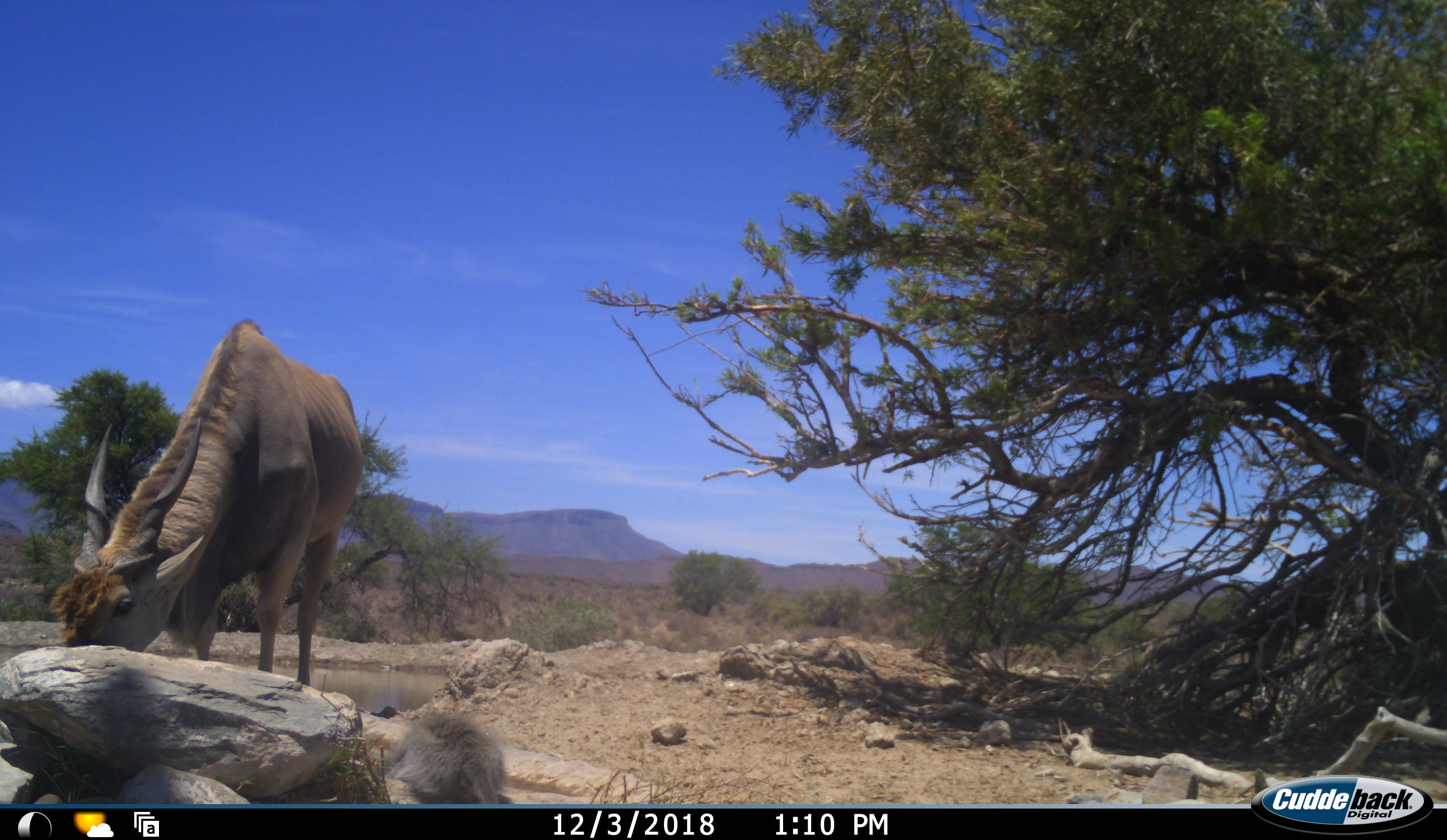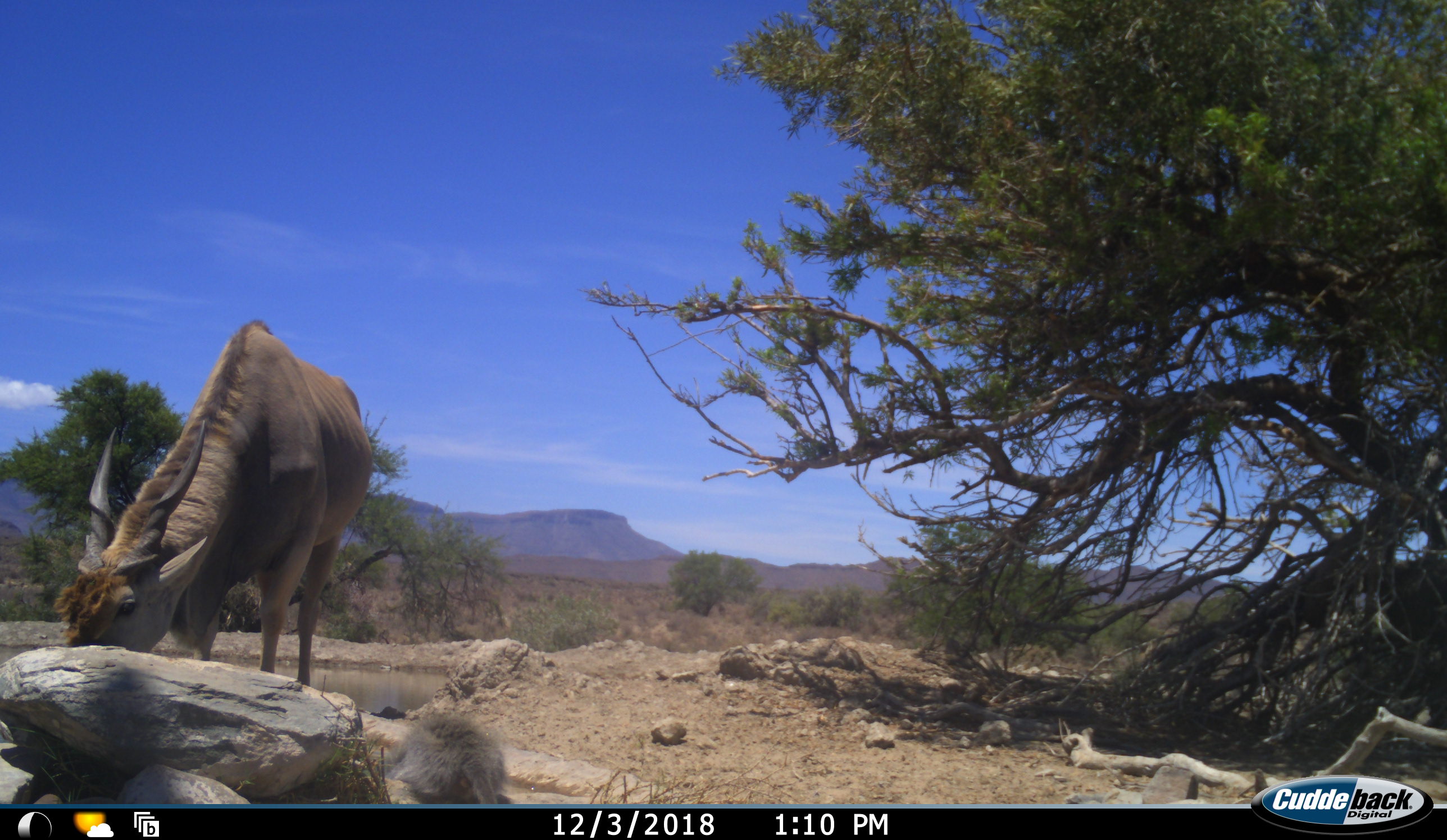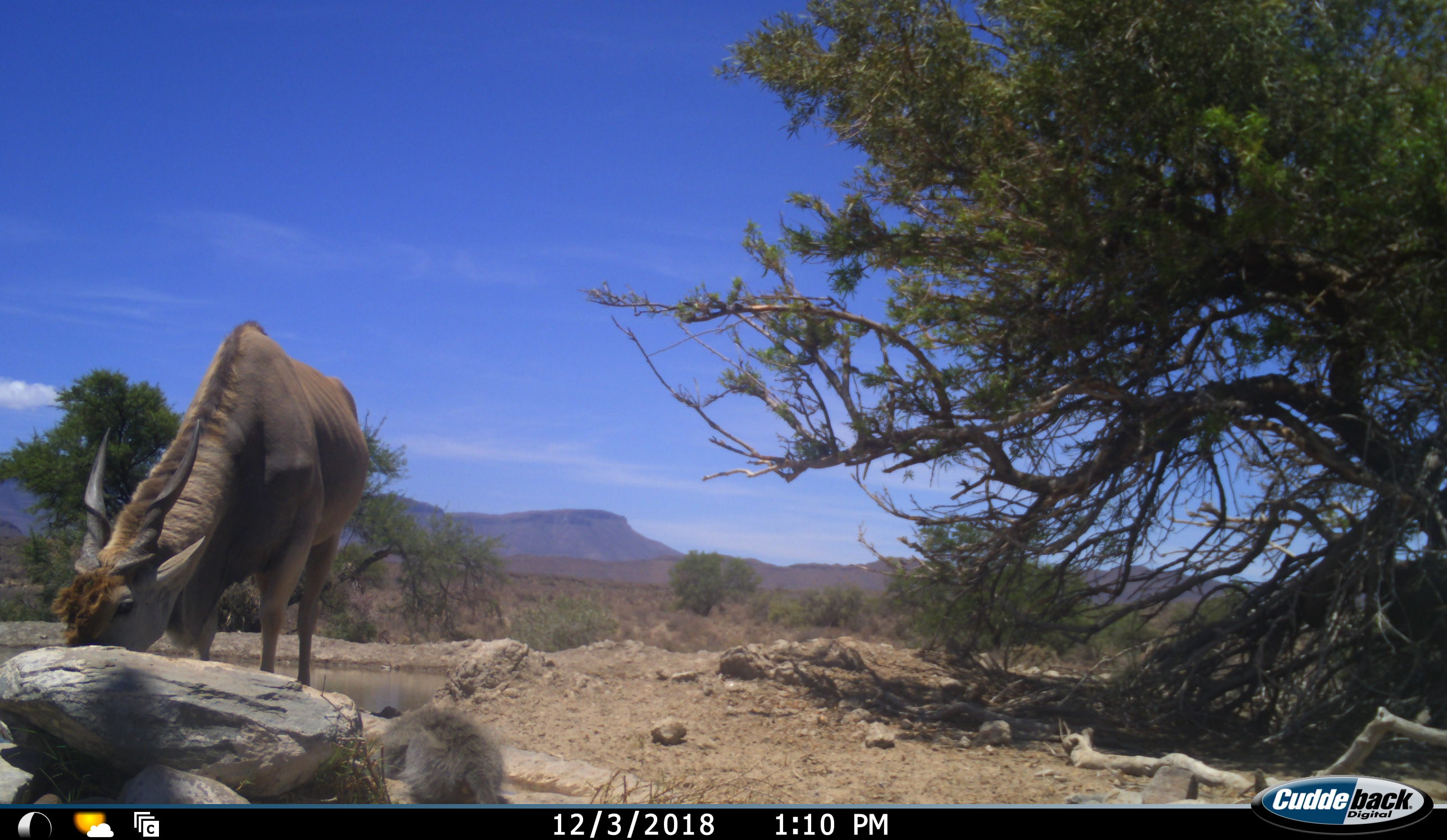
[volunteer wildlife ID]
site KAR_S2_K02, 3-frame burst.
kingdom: Animalia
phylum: Chordata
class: Mammalia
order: Artiodactyla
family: Bovidae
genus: Tragelaphus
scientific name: Tragelaphus oryx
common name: eland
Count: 1.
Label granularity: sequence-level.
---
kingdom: Animalia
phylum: Chordata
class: Mammalia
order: Primates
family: Cercopithecidae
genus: Chlorocebus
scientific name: Chlorocebus pygerythrus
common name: vervet monkey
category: monkeyvervet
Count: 1.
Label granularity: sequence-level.